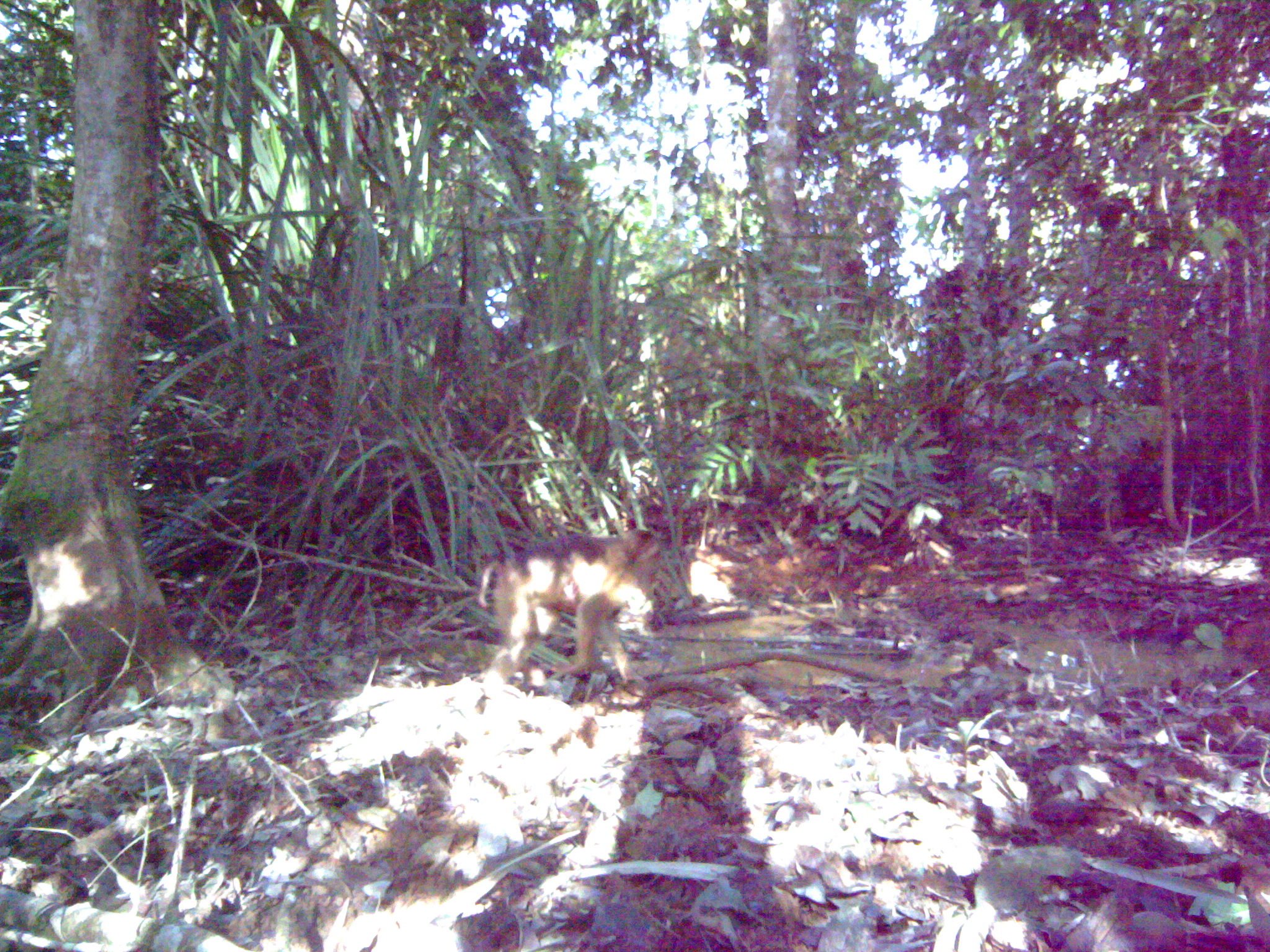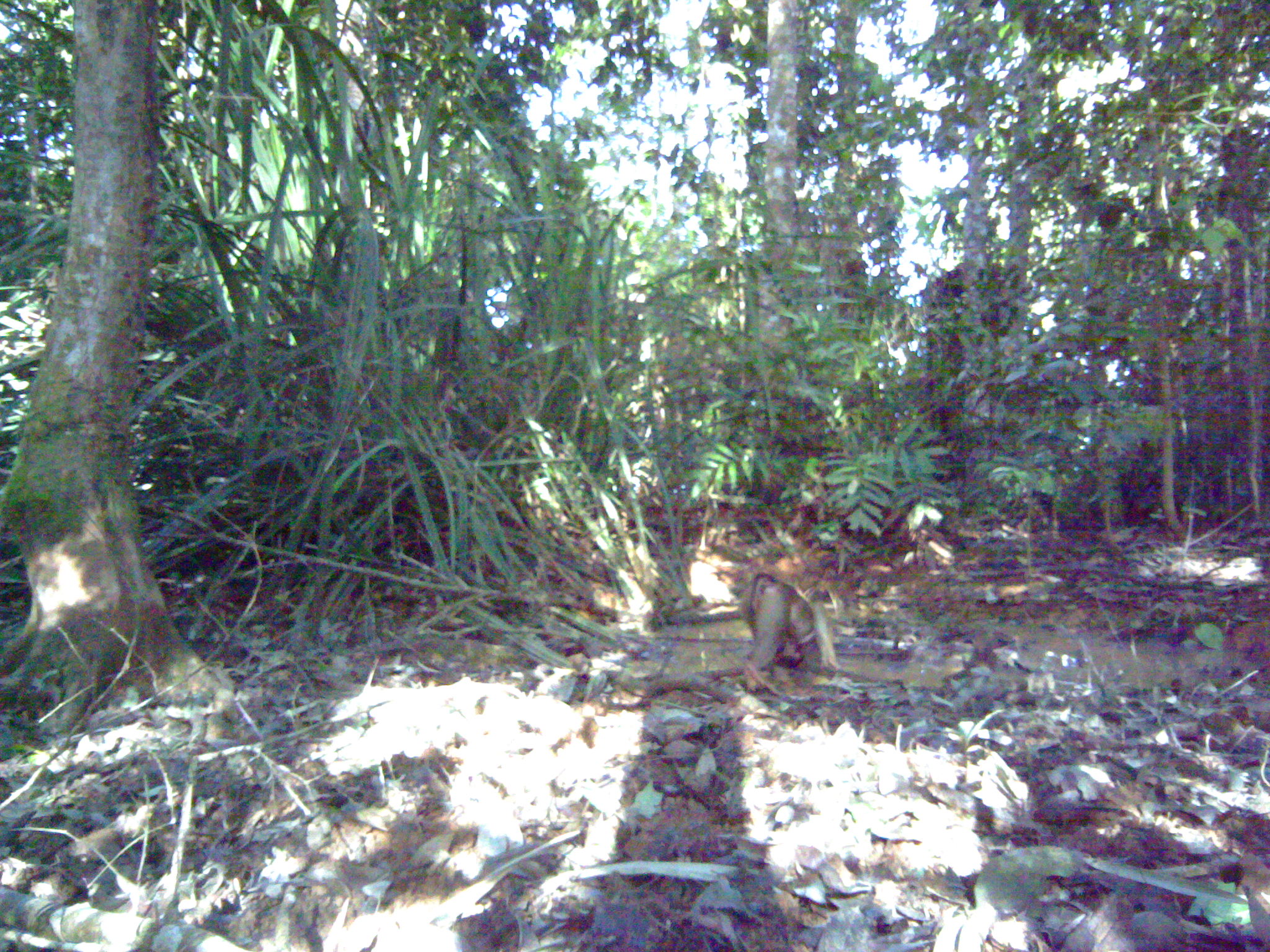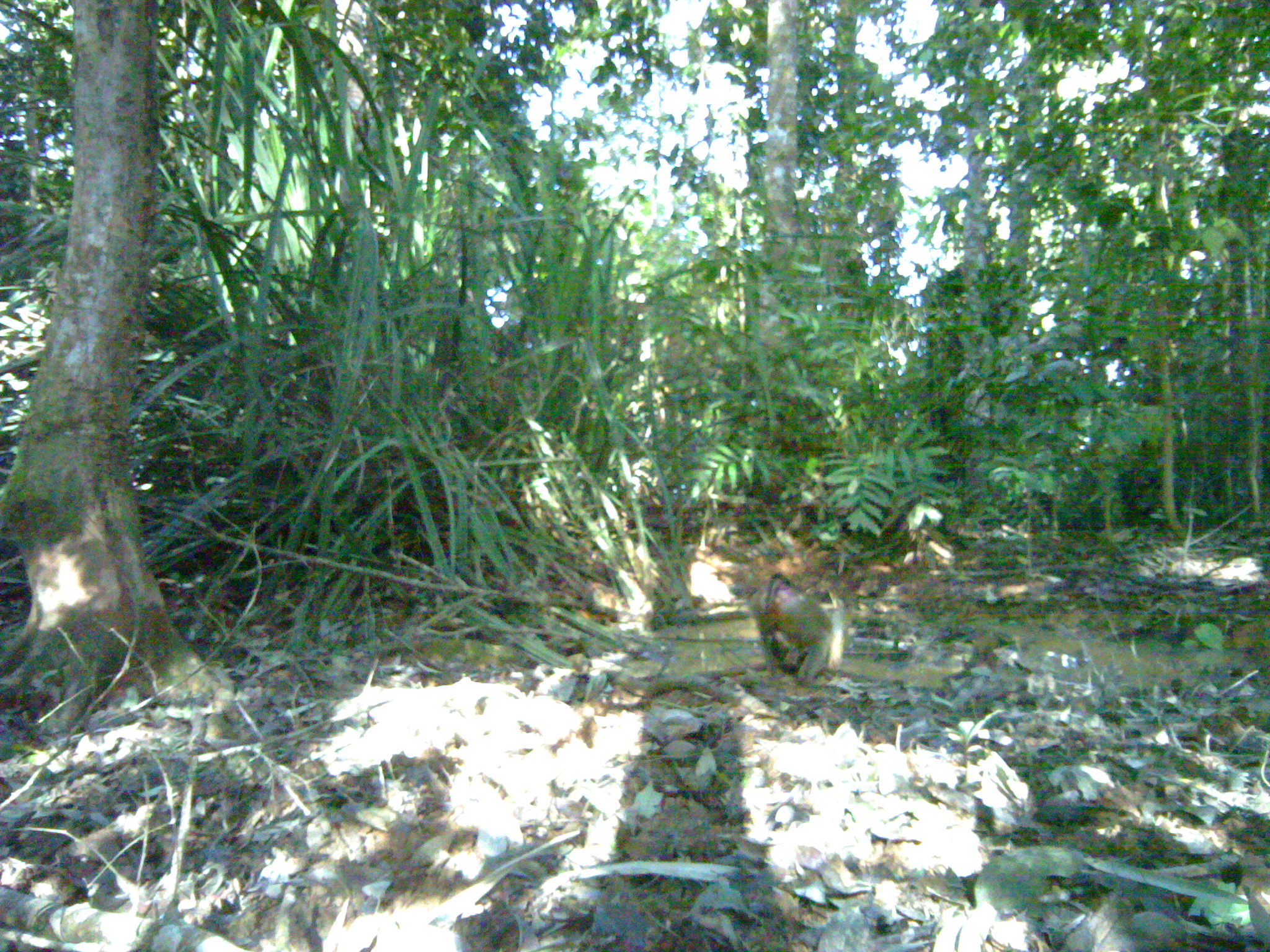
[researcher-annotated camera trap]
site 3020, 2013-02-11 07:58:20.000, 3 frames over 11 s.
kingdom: Animalia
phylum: Chordata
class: Mammalia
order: Primates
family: Cercopithecidae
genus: Macaca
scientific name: Macaca nemestrina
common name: southern pig-tailed macaque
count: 1